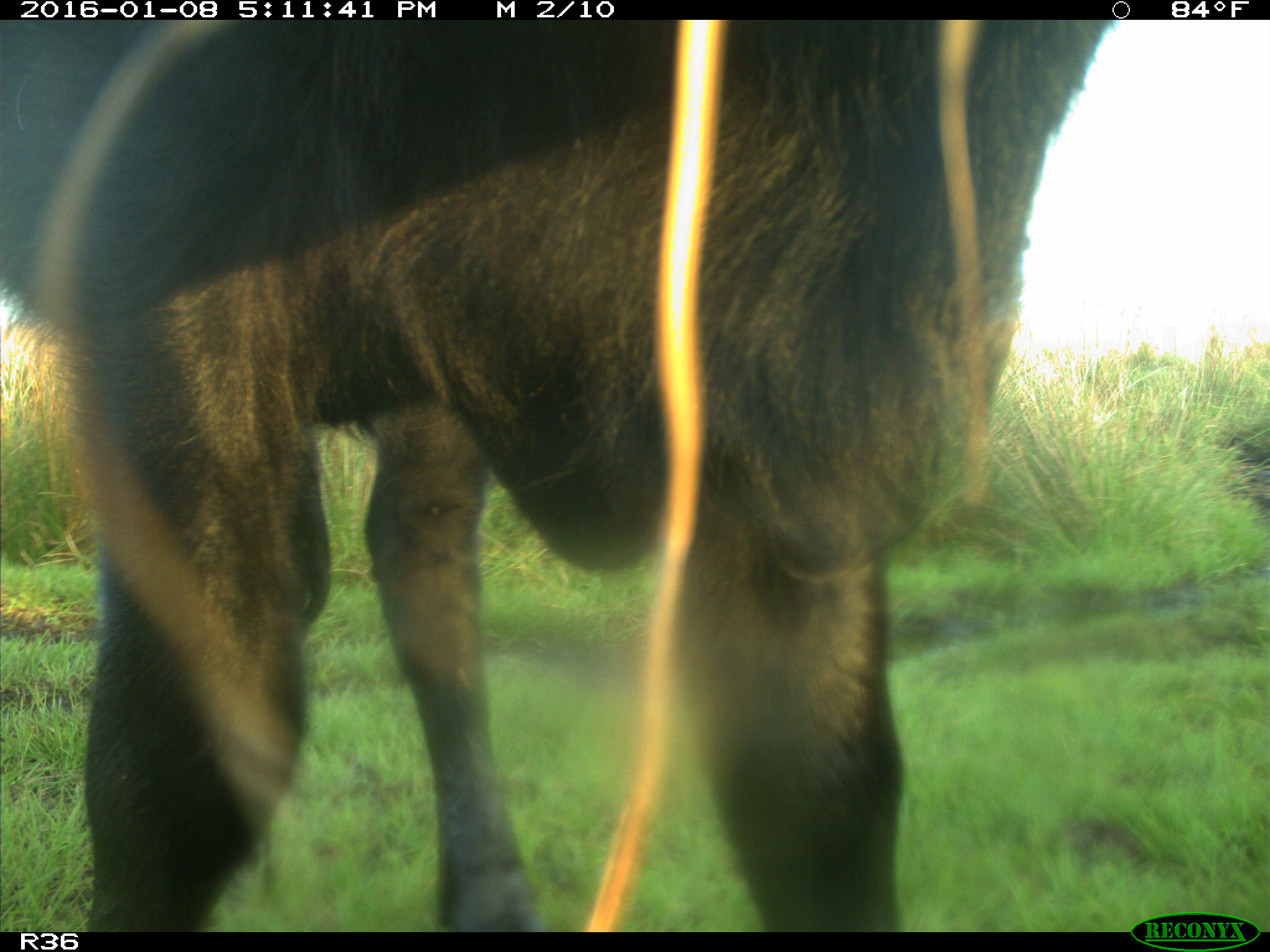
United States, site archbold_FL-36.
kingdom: Animalia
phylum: Chordata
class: Mammalia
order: Artiodactyla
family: Bovidae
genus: Bos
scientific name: Bos taurus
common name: domestic cow